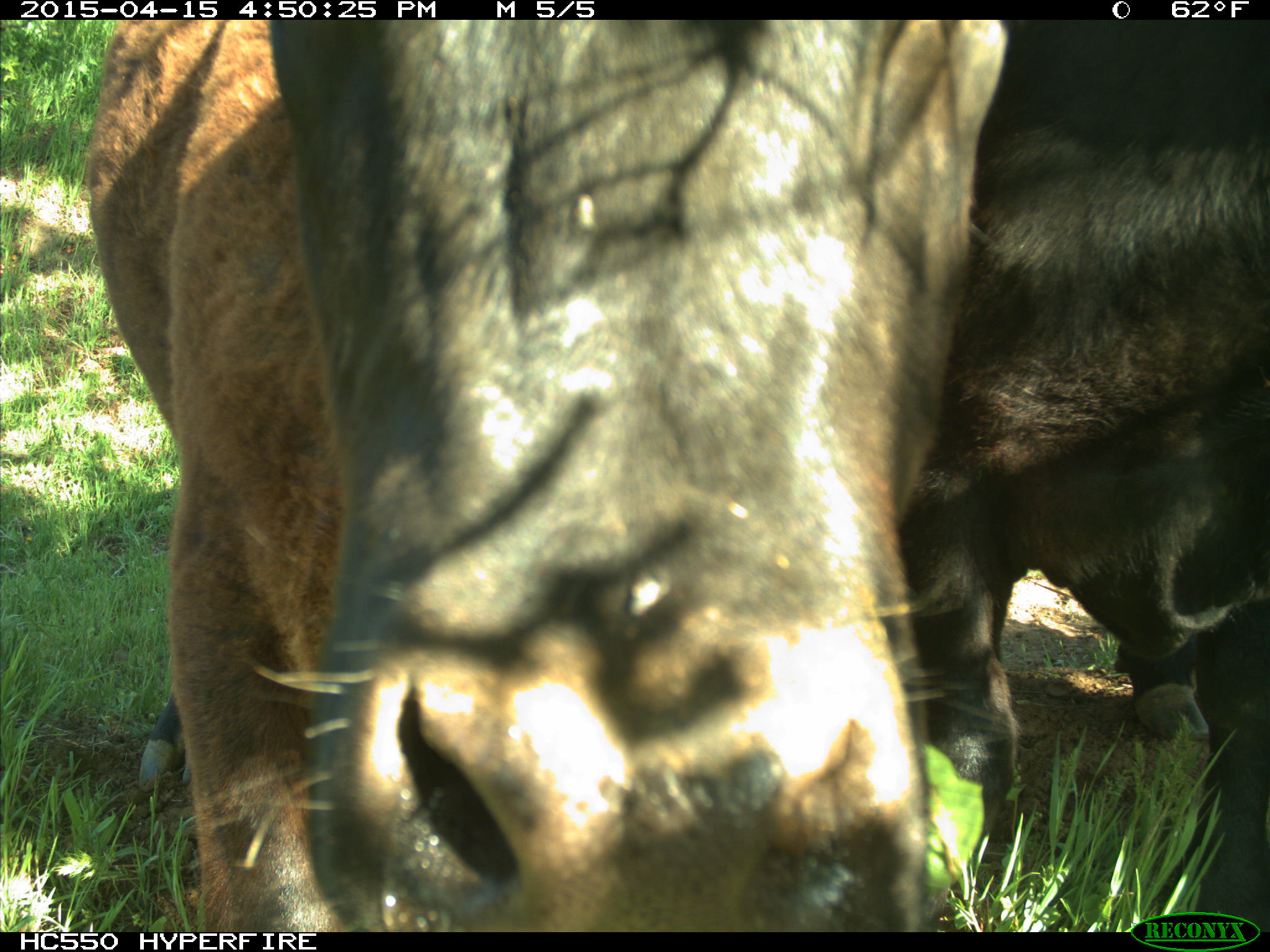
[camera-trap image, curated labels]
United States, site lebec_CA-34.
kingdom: Animalia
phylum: Chordata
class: Mammalia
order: Artiodactyla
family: Bovidae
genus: Bos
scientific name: Bos taurus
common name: domestic cow